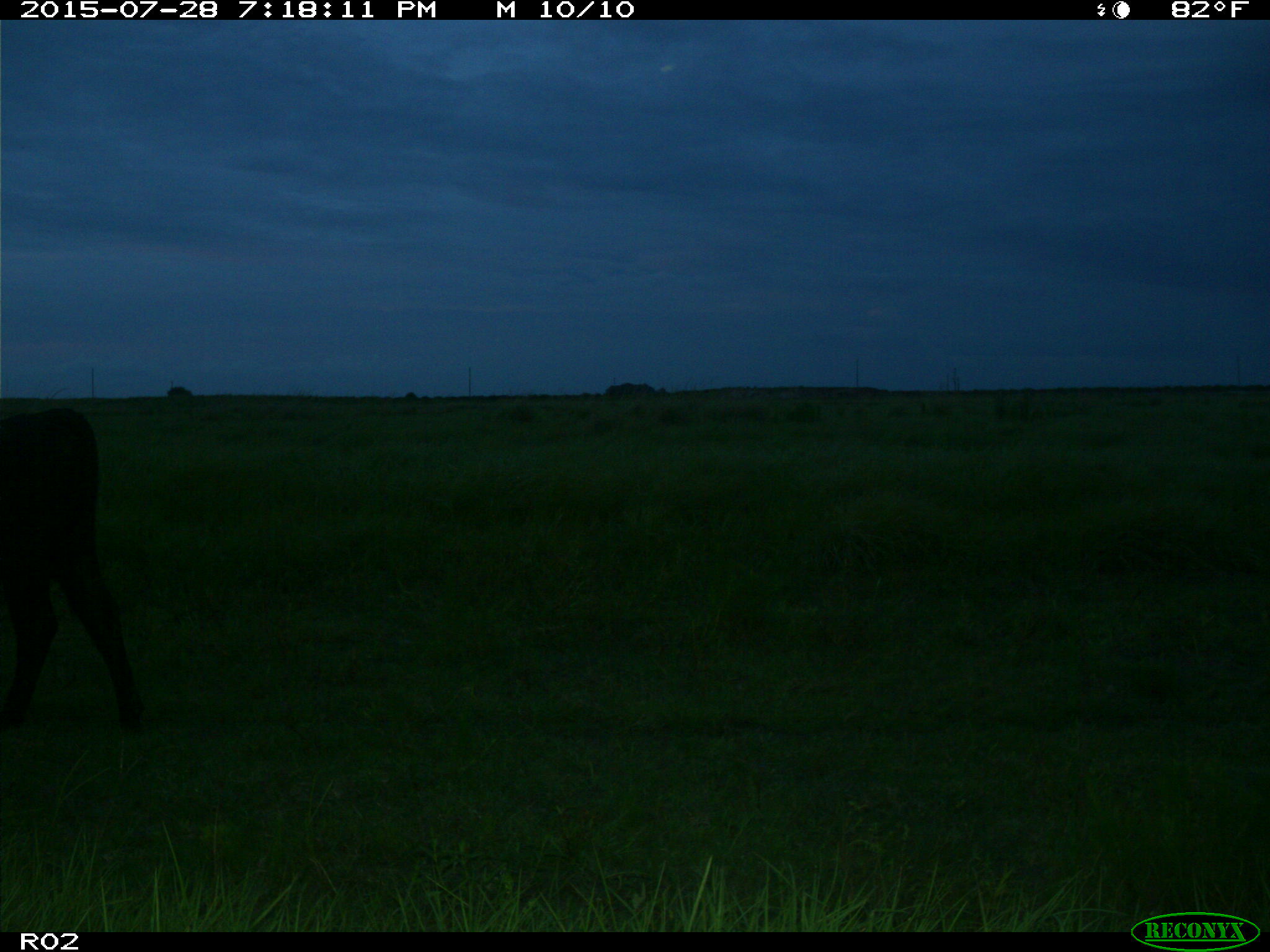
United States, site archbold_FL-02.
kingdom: Animalia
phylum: Chordata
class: Mammalia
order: Artiodactyla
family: Bovidae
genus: Bos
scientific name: Bos taurus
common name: domestic cow